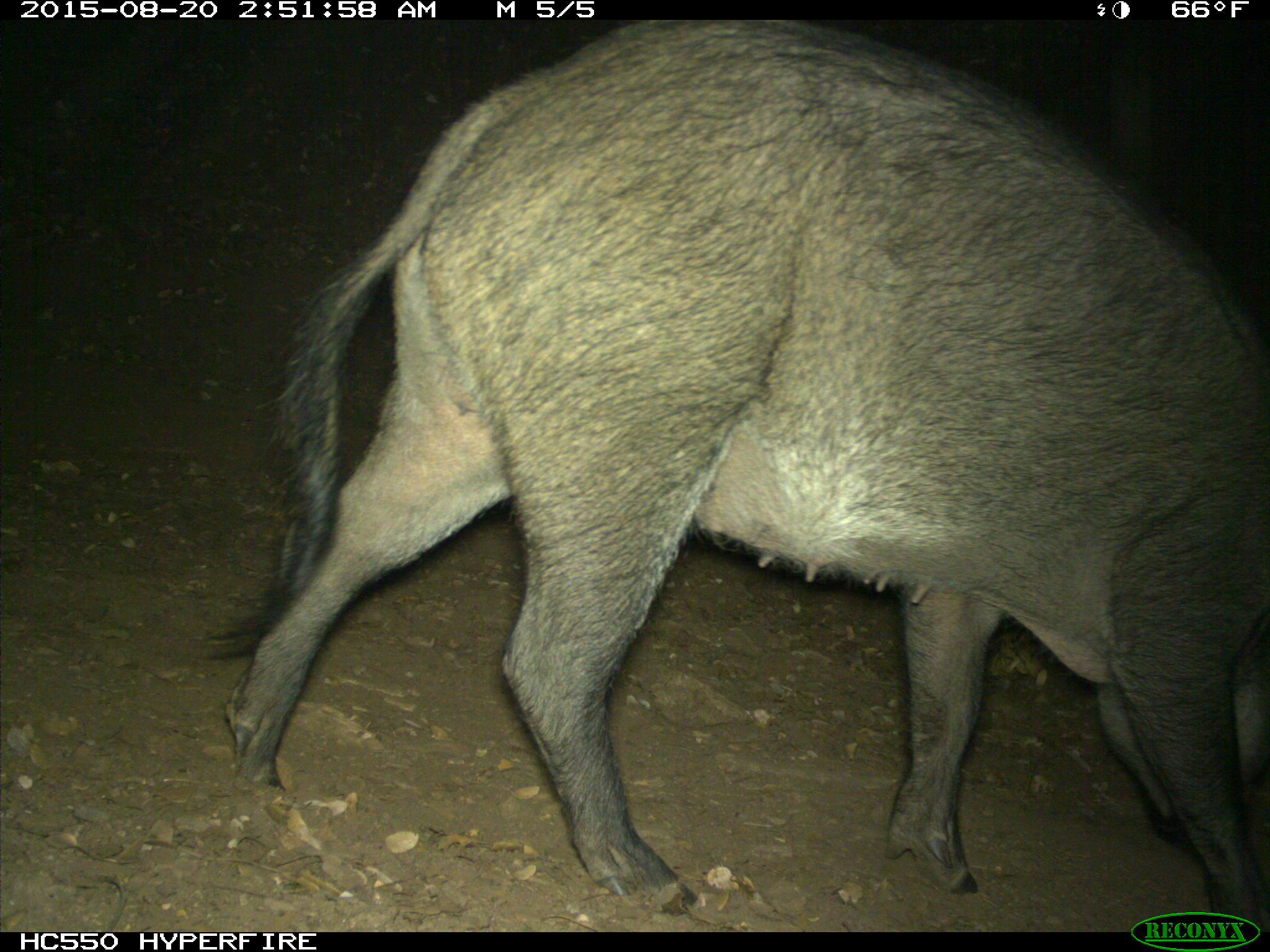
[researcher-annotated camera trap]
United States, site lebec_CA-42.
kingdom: Animalia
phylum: Chordata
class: Mammalia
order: Artiodactyla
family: Suidae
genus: Sus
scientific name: Sus scrofa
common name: wild boar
Sus scrofa (wild boar).